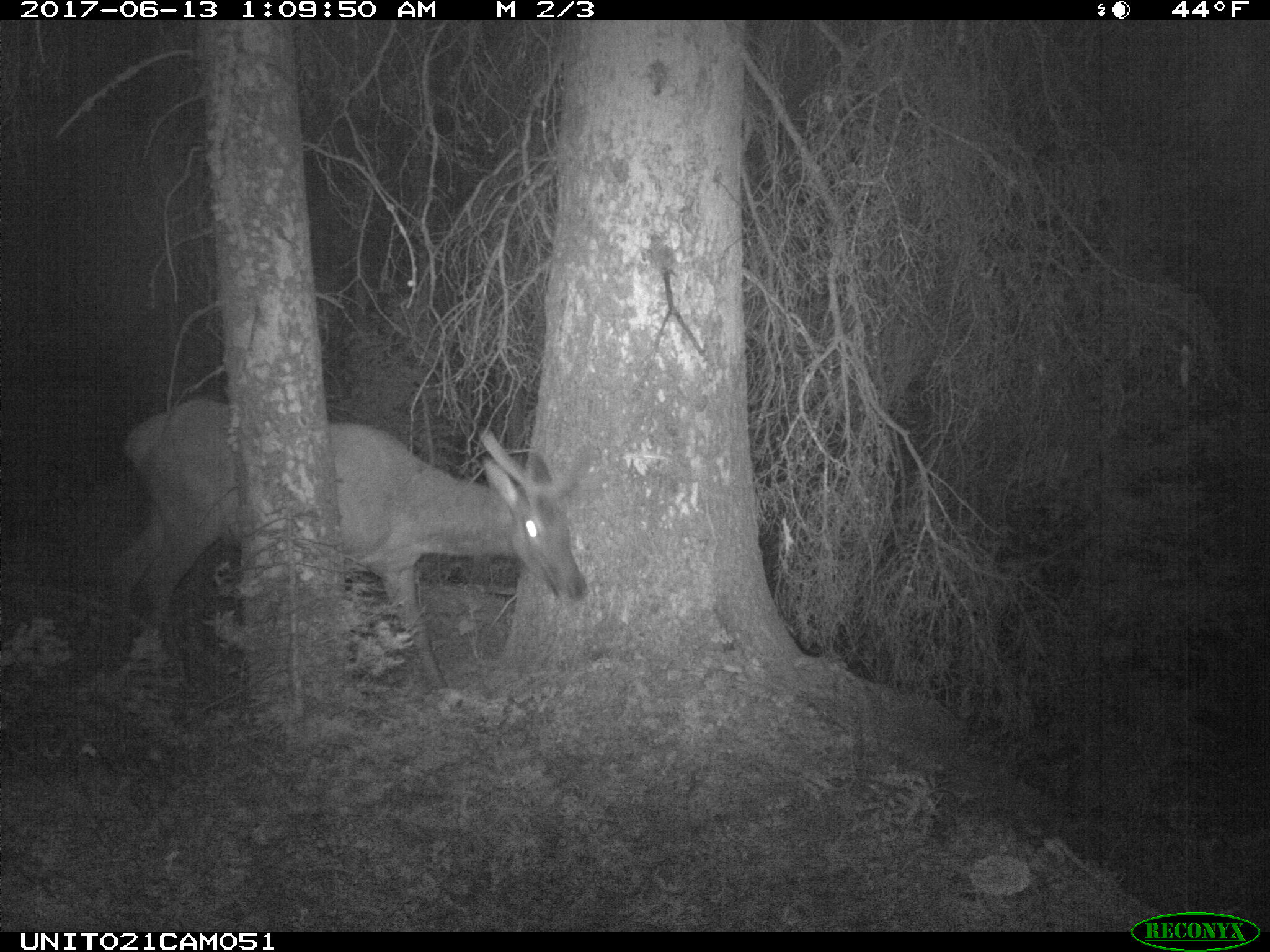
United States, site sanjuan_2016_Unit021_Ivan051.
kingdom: Animalia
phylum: Chordata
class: Mammalia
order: Artiodactyla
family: Cervidae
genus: Cervus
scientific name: Cervus elaphus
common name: red deer